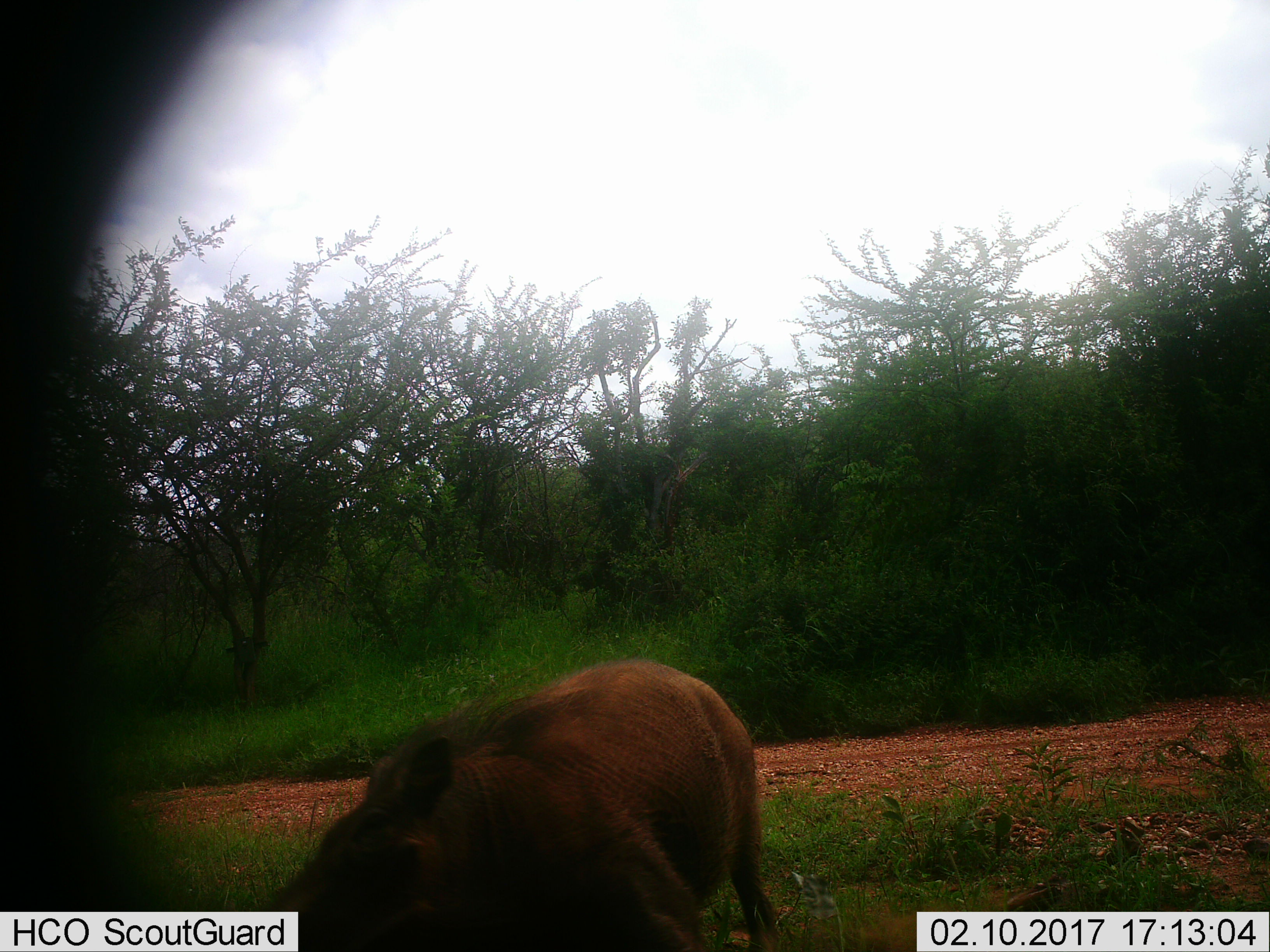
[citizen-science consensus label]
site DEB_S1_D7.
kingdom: Animalia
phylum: Chordata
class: Mammalia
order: Artiodactyla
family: Suidae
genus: Phacochoerus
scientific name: Phacochoerus africanus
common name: warthog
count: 1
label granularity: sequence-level